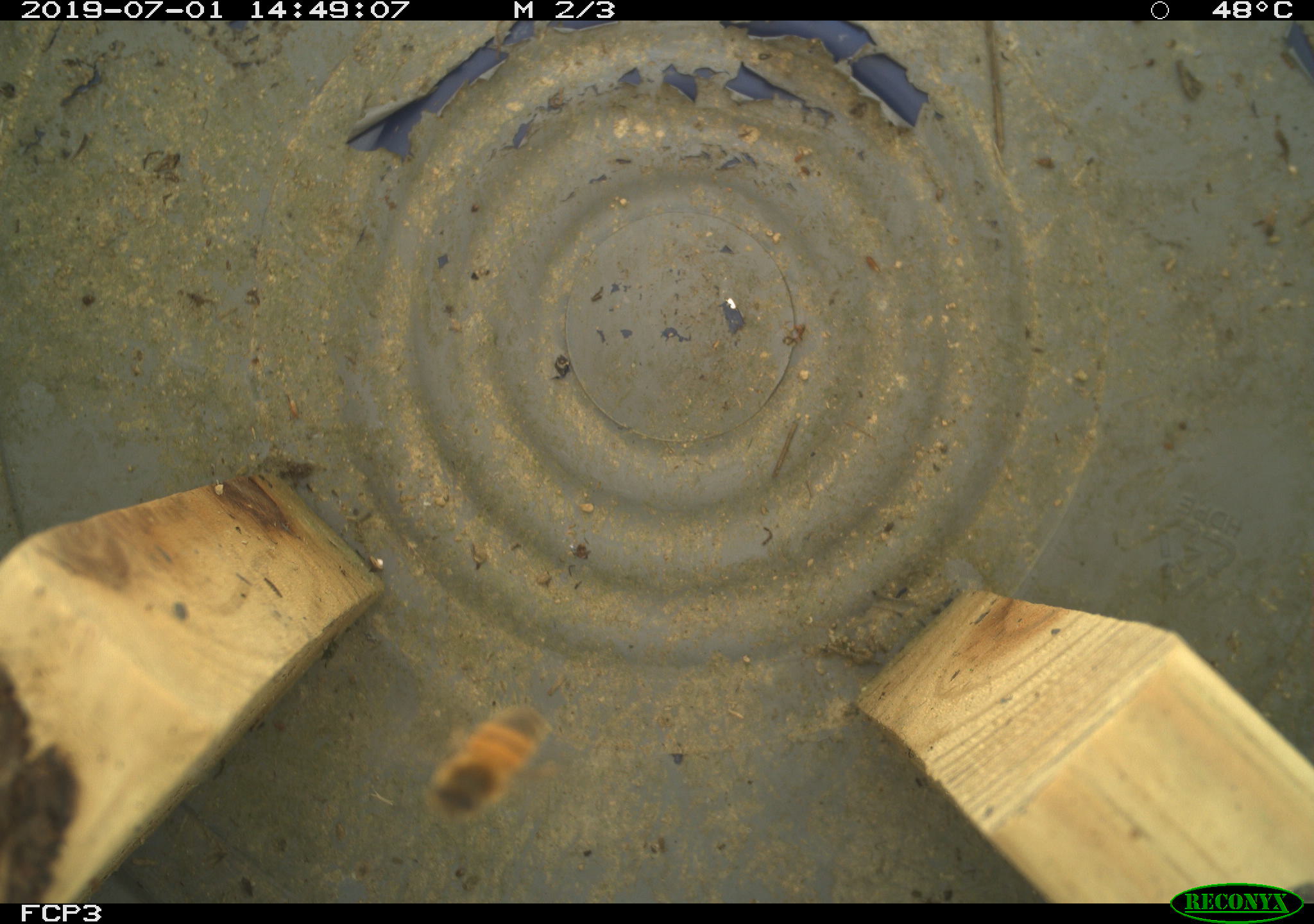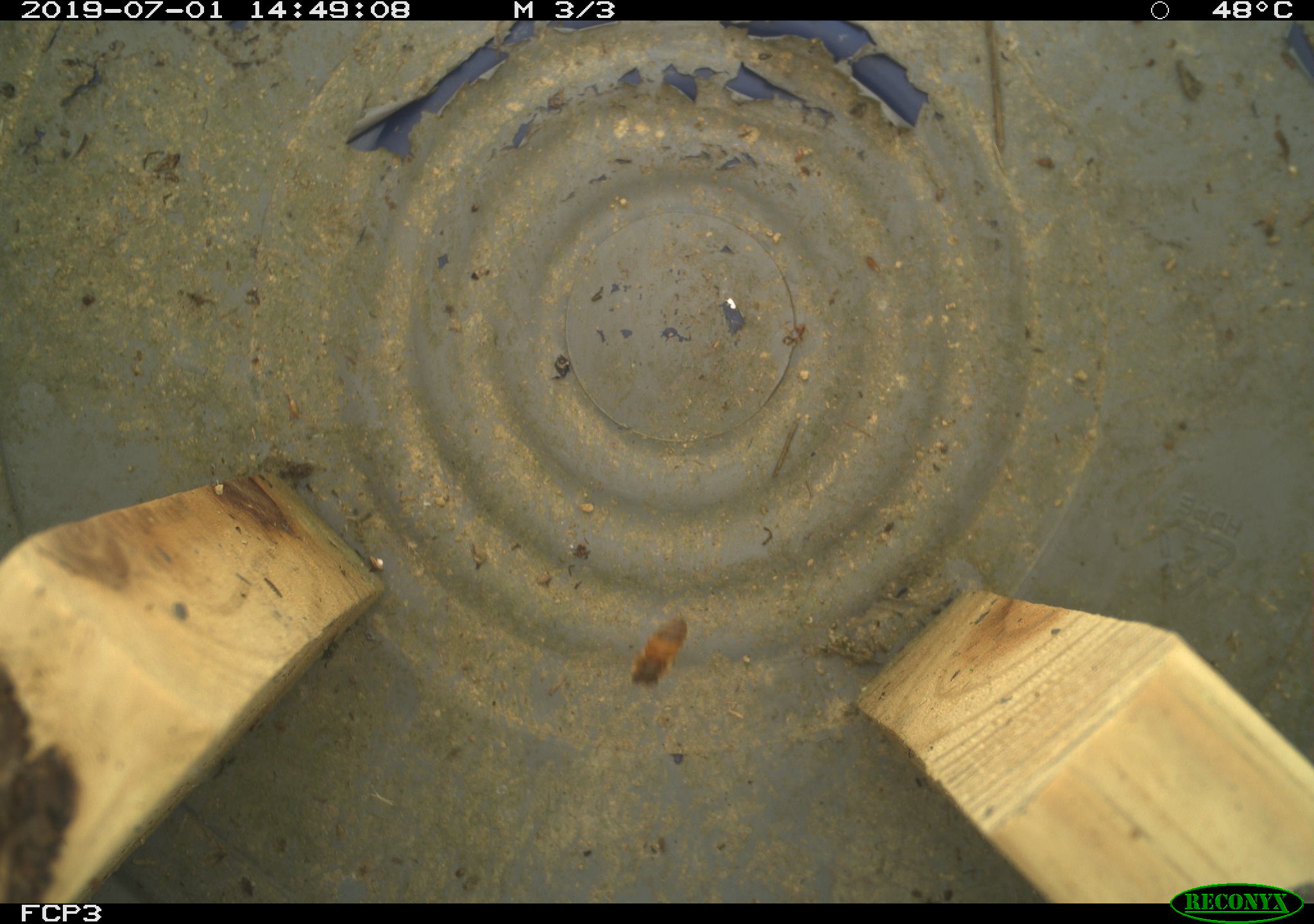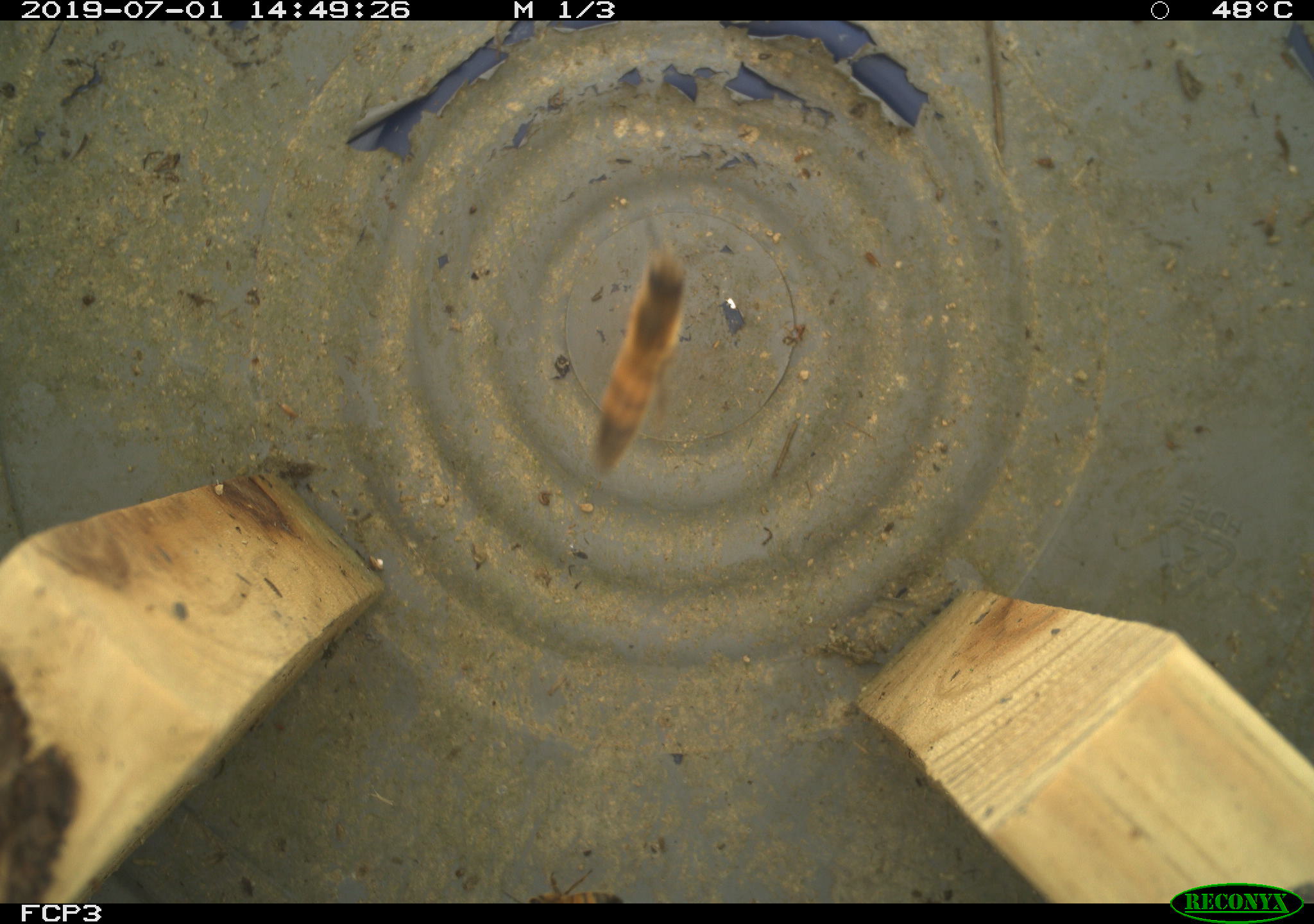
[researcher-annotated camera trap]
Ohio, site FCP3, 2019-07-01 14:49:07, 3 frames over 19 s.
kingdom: Animalia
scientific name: Animalia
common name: animal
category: invertebrate